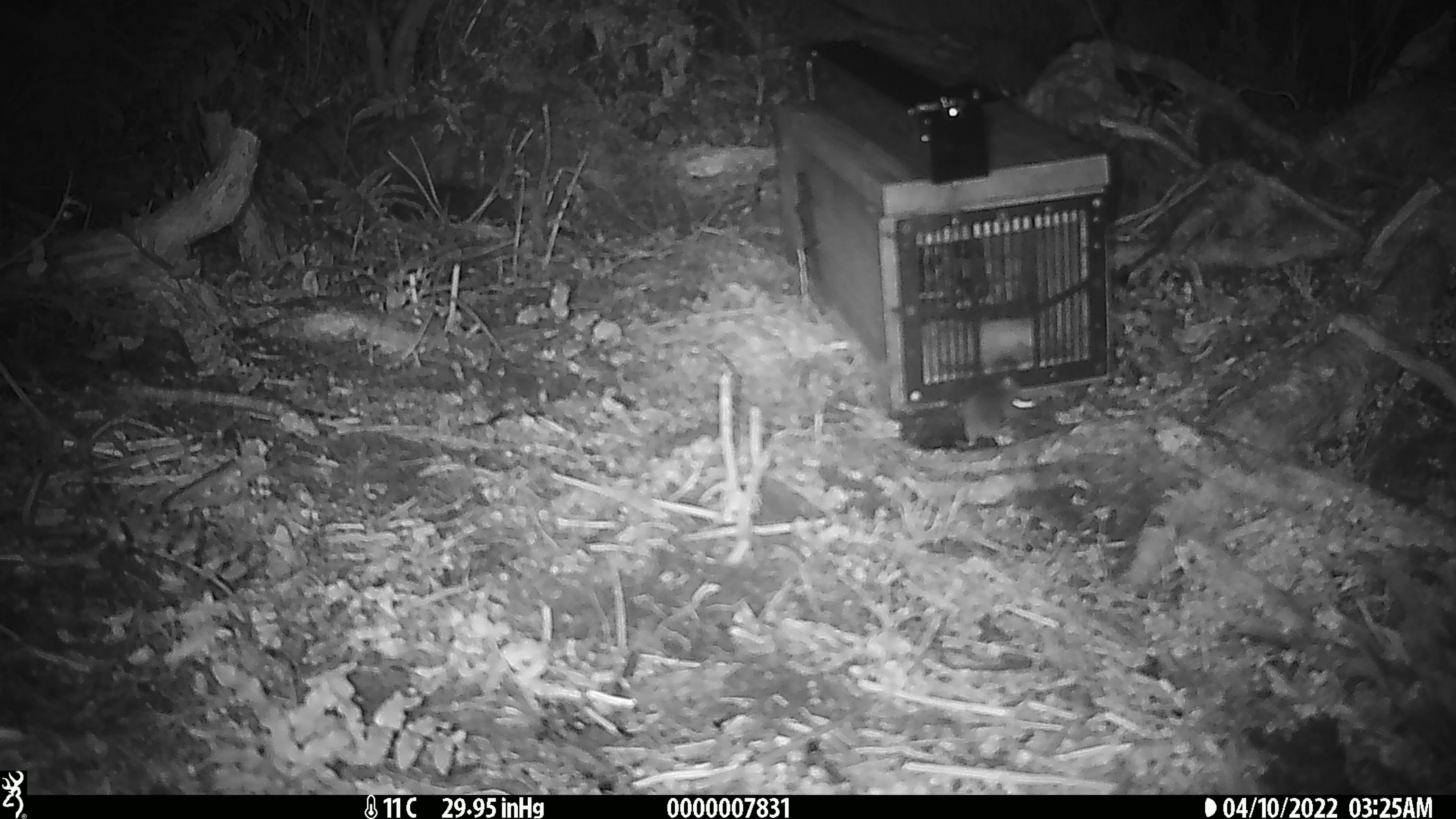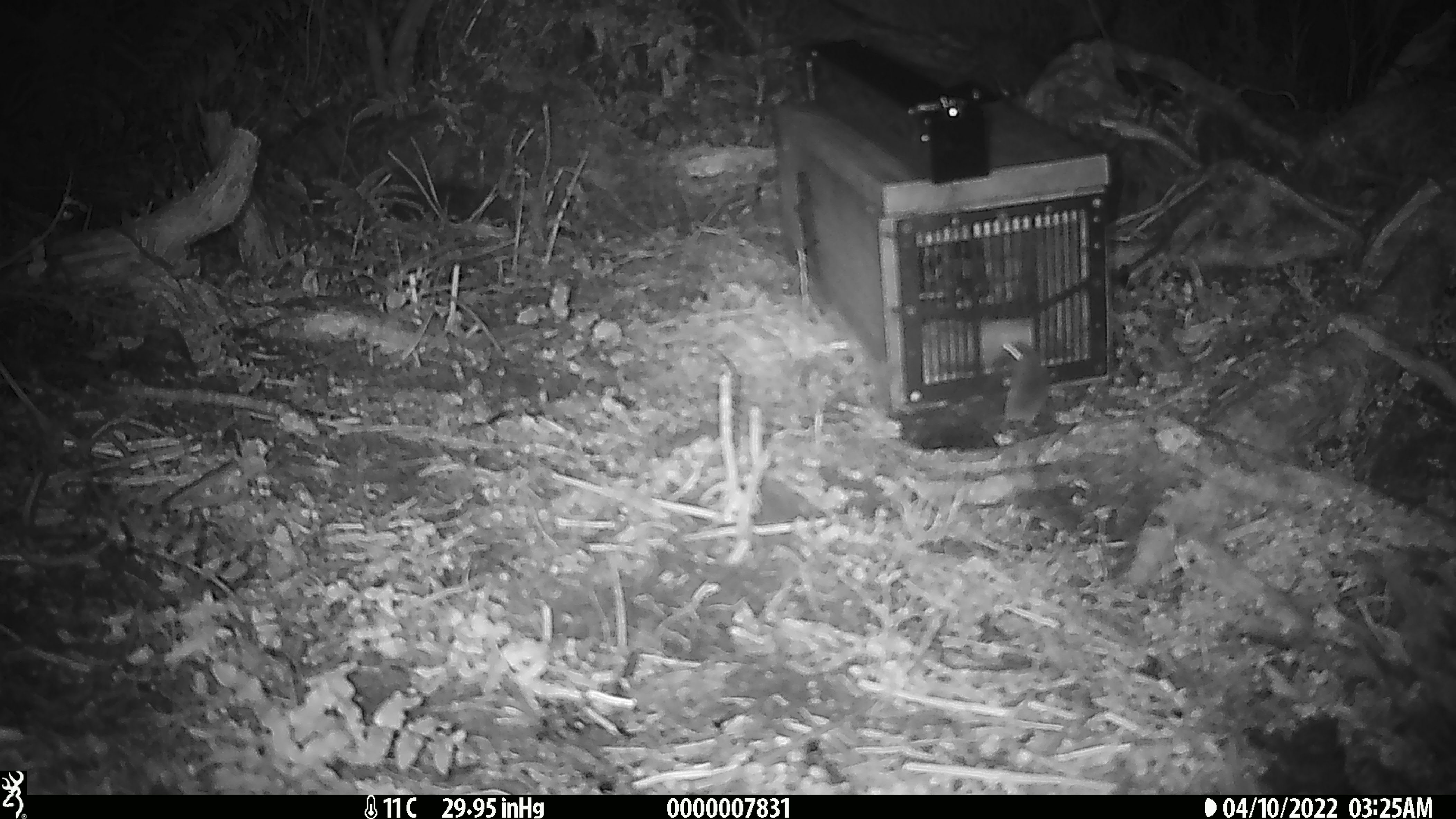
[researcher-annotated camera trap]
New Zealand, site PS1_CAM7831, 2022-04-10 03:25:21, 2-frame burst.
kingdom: Animalia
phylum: Chordata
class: Mammalia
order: Rodentia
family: Muridae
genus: Mus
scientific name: Mus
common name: mouse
Mouse (Mus).